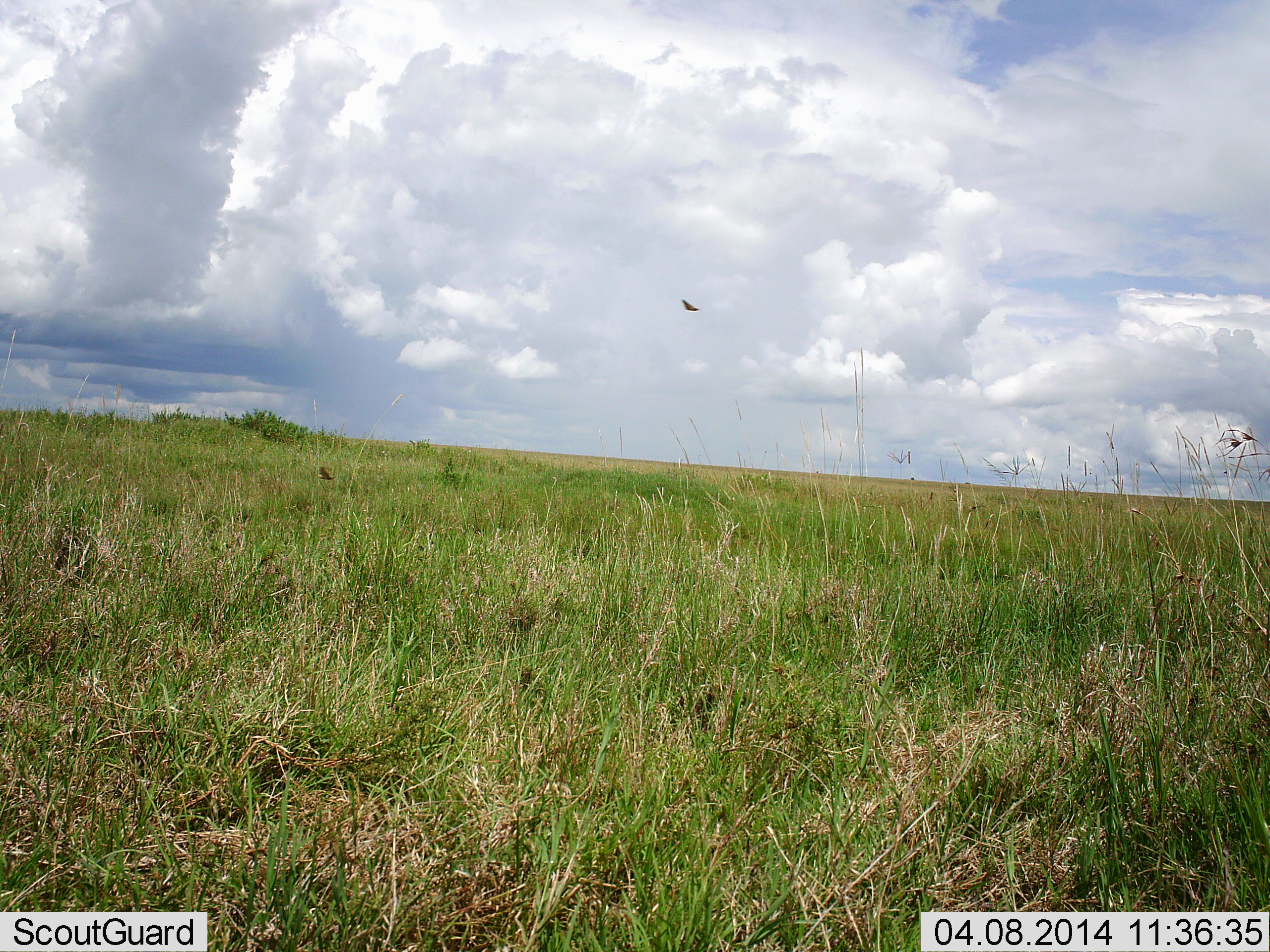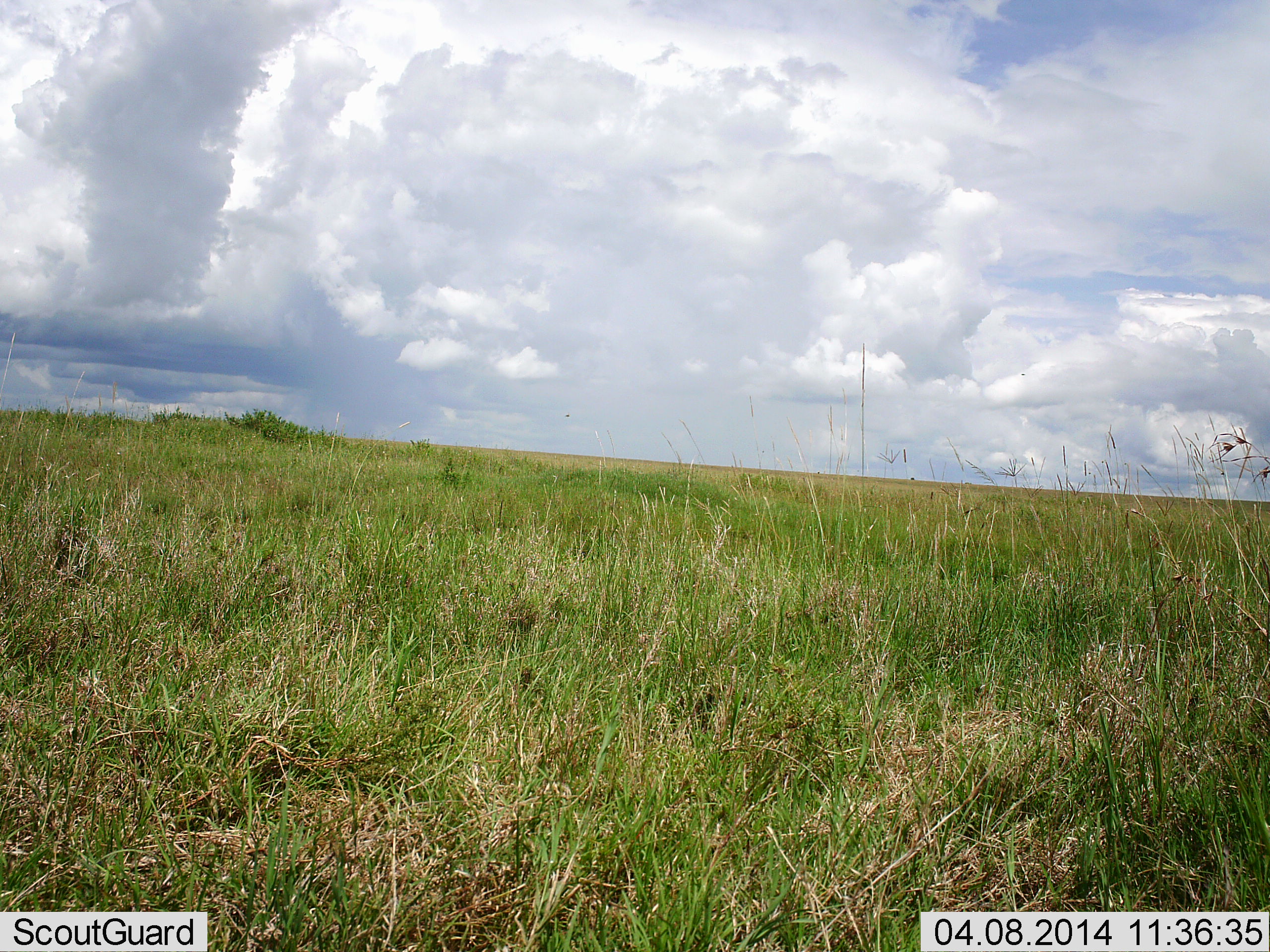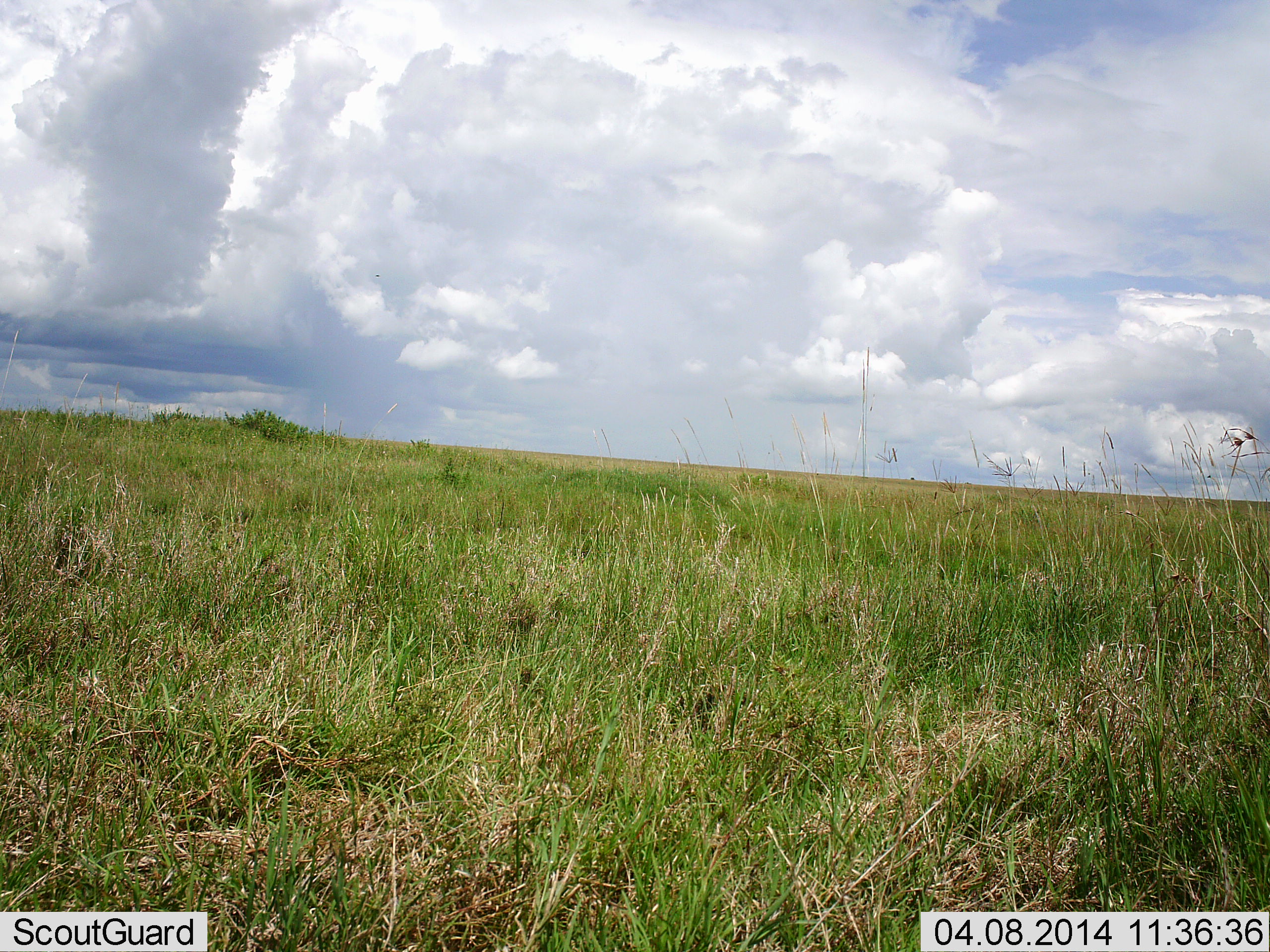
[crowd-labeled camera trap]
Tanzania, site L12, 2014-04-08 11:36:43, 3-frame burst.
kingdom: Animalia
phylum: Arthropoda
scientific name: Arthropoda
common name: arthropods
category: insectspider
Insectspider (arthropods) (Arthropoda), count 2. Behavior (volunteer vote fractions): standing 0%, resting 0%, moving 100%, interacting 0%. Young present (vote fraction): 0%. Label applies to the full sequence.